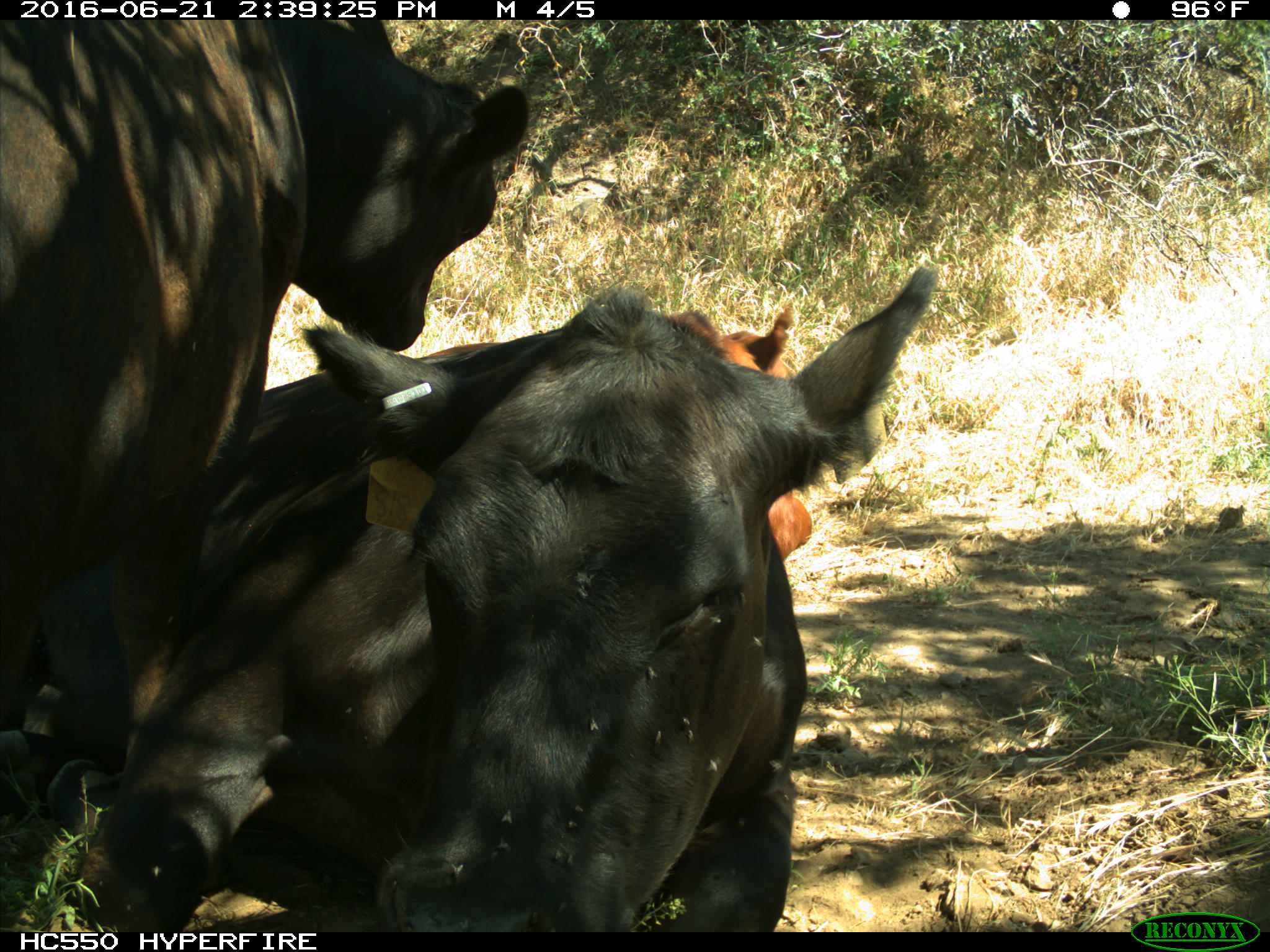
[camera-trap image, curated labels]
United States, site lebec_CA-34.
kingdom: Animalia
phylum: Chordata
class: Mammalia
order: Artiodactyla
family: Bovidae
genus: Bos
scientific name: Bos taurus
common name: domestic cow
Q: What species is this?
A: Bos taurus (domestic cow).